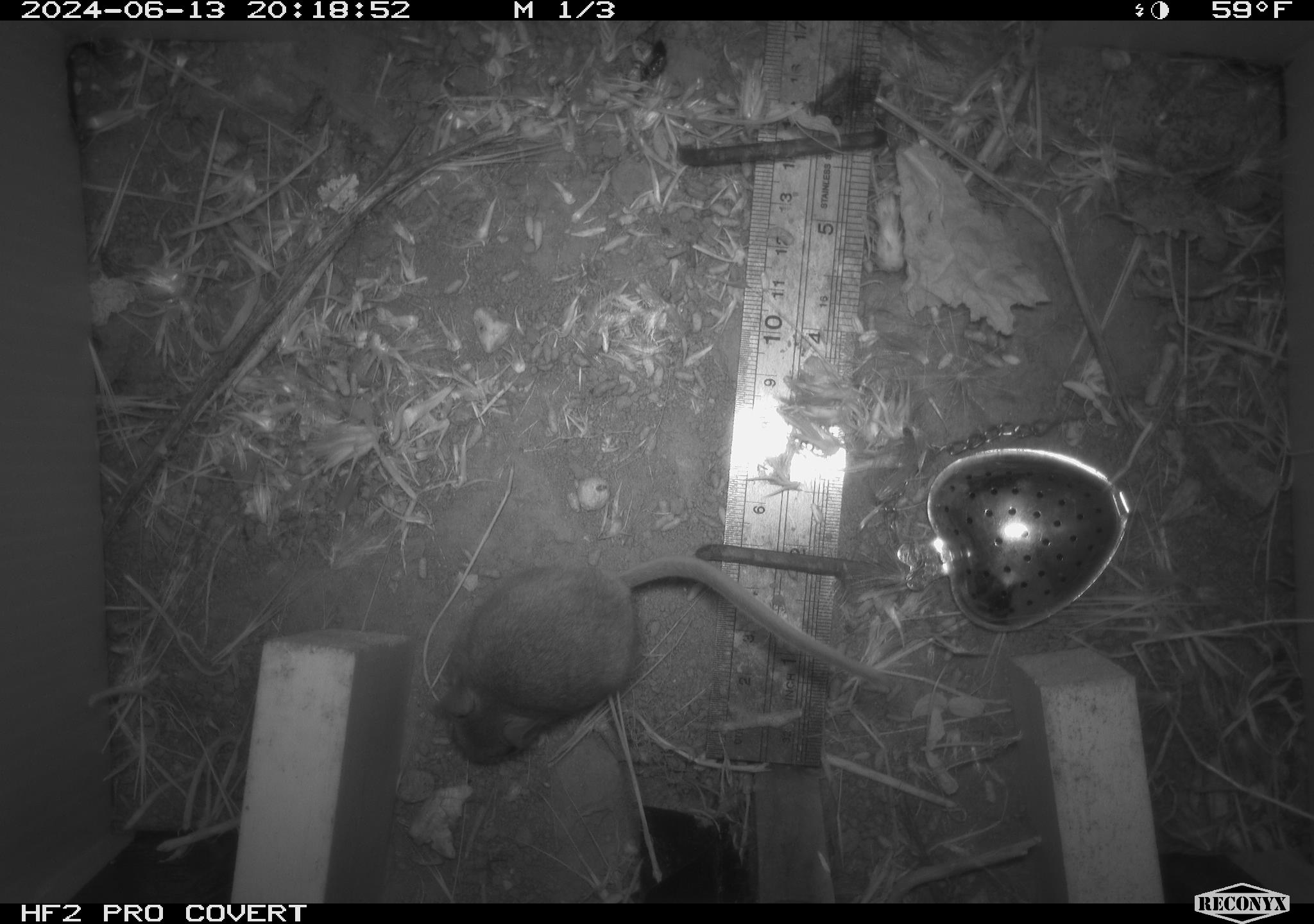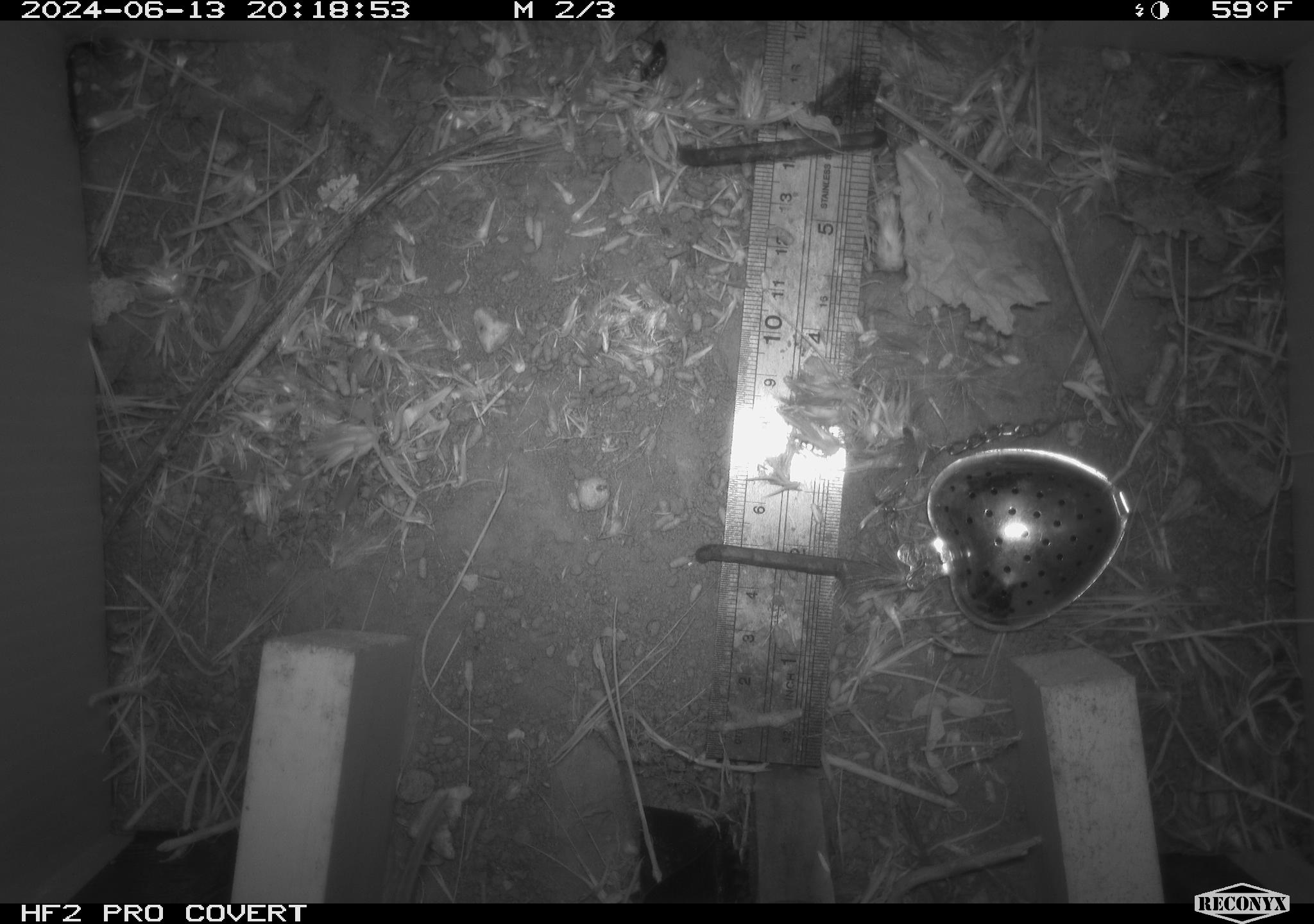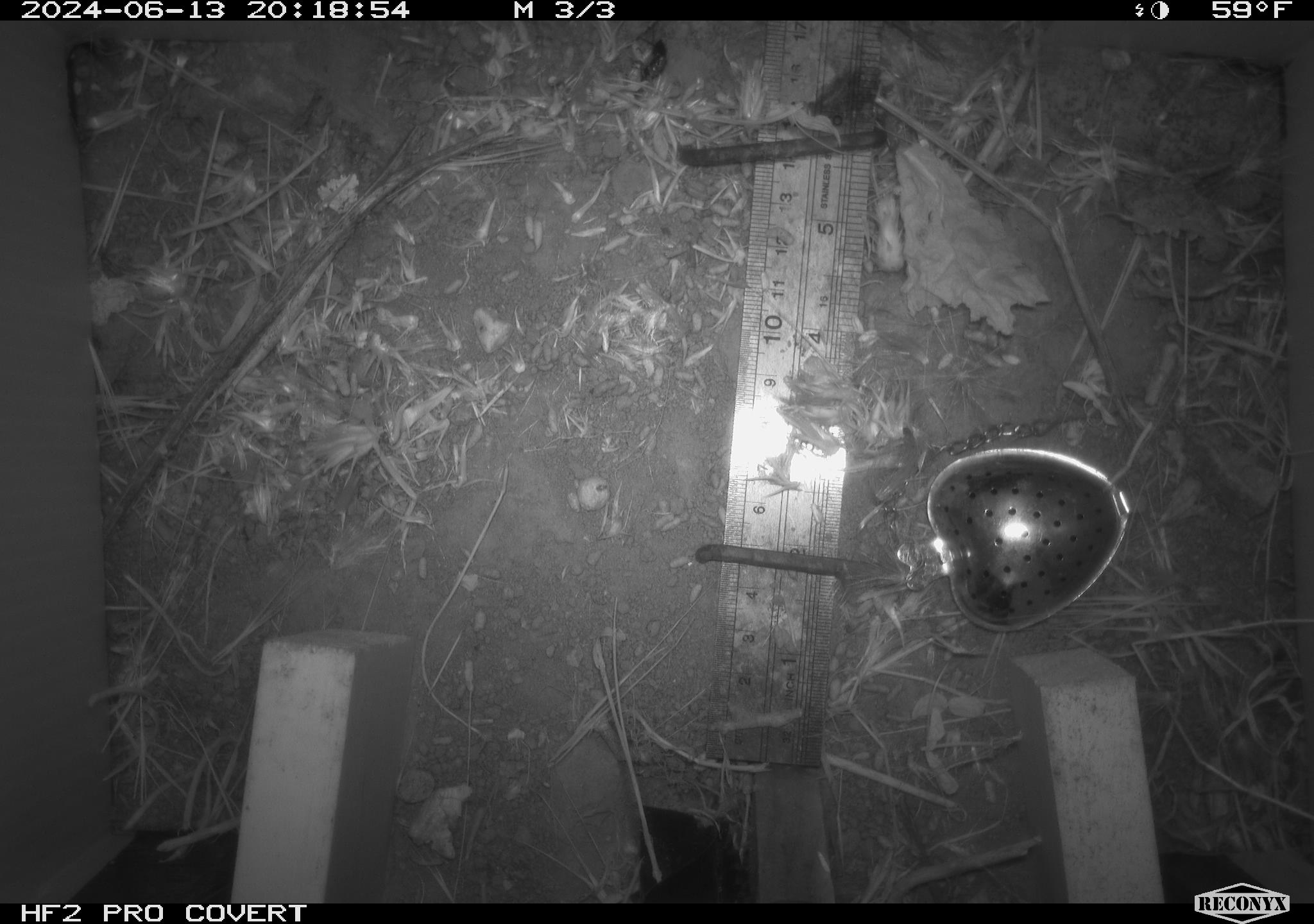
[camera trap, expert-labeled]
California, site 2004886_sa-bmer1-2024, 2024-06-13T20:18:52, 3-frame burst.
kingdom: Animalia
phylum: Chordata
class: Mammalia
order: Rodentia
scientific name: Rodentia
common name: mouse species